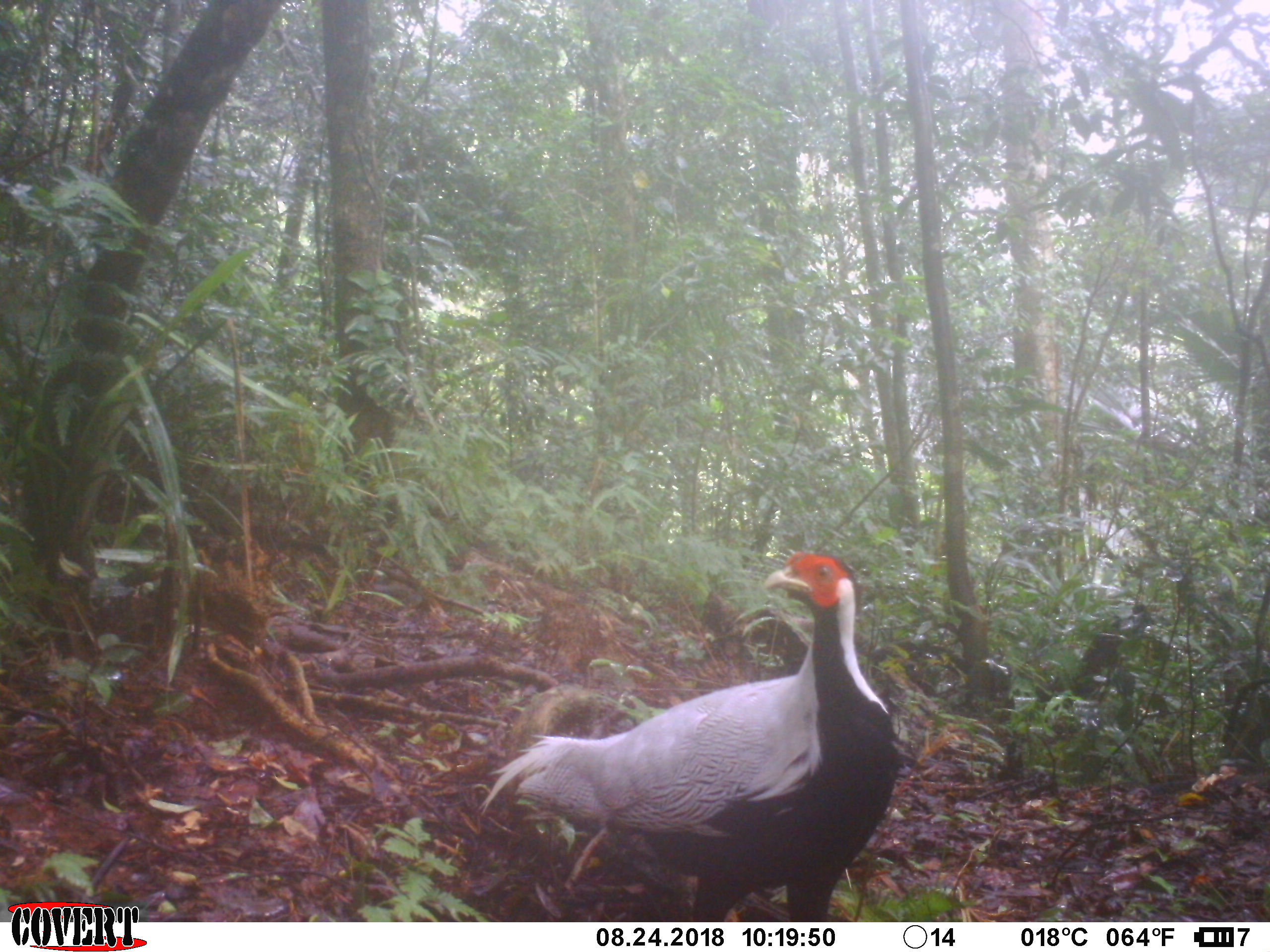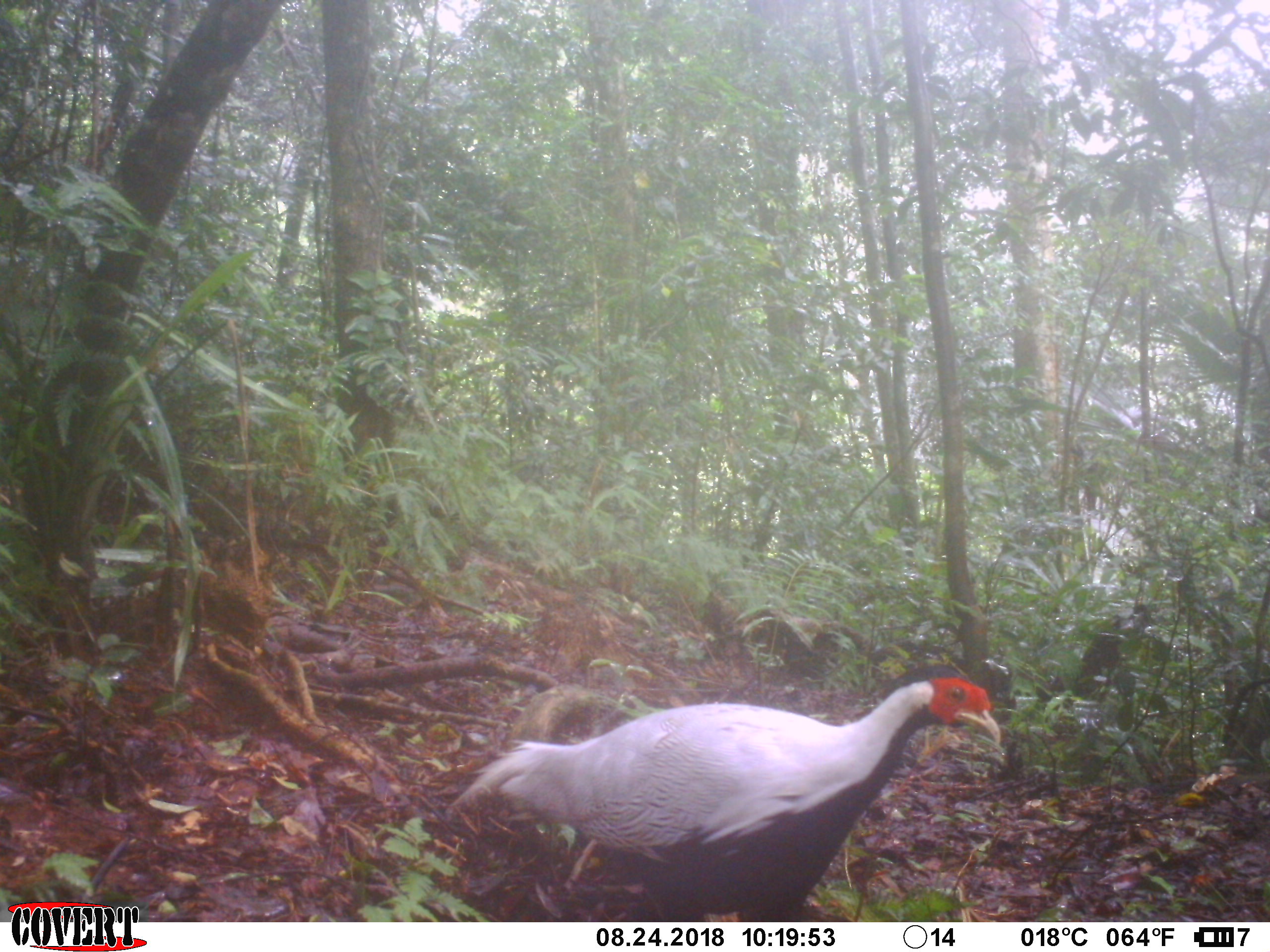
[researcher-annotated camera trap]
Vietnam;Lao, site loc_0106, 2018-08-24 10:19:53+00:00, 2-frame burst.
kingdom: Animalia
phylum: Chordata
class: Aves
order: Galliformes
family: Phasianidae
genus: Lophura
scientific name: Lophura nycthemera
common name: silver pheasant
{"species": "silver pheasant (Lophura nycthemera)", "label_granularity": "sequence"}